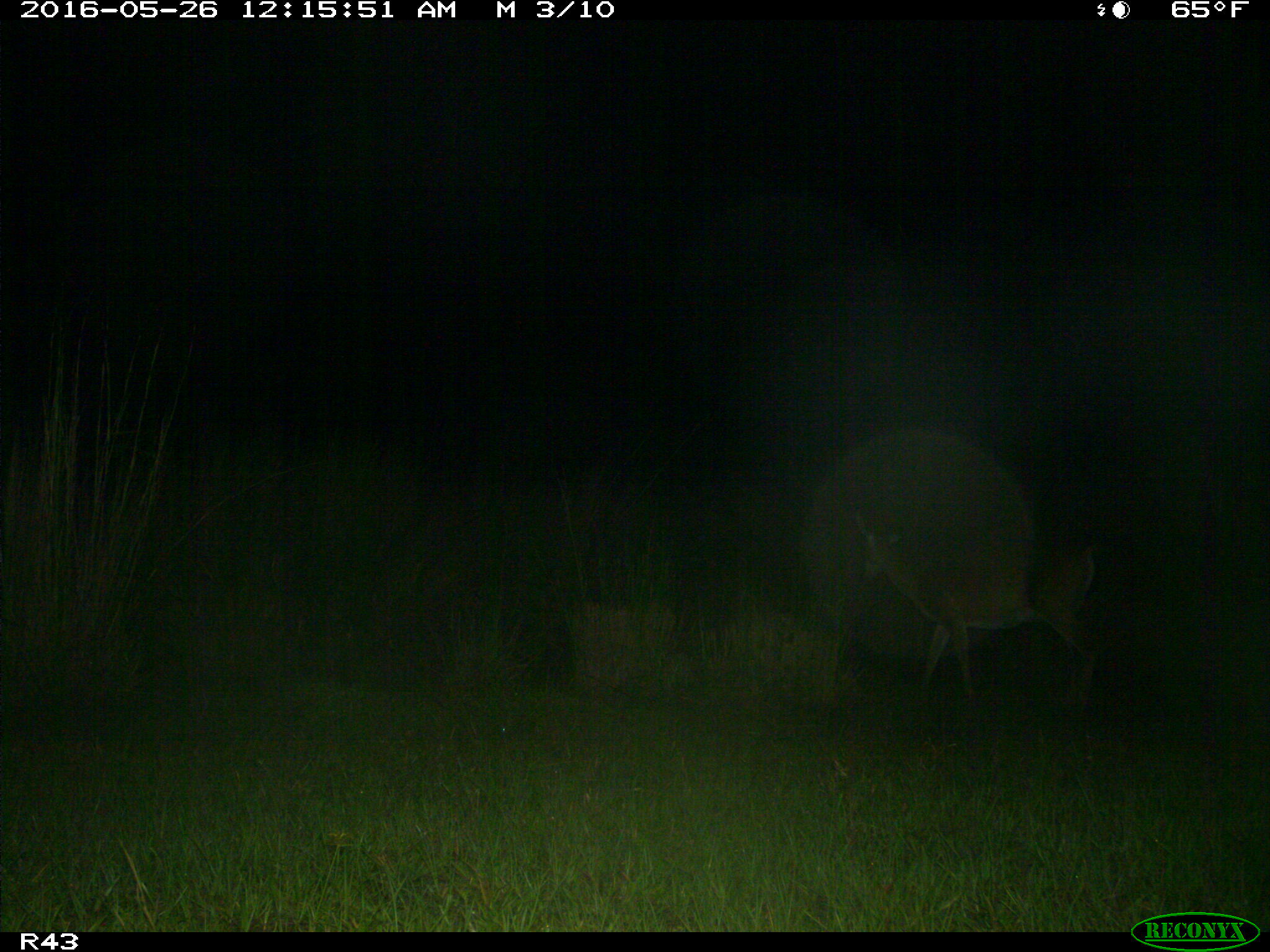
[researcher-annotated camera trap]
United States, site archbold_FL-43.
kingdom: Animalia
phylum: Chordata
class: Mammalia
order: Artiodactyla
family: Cervidae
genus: Odocoileus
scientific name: Odocoileus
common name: deer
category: unidentified deer